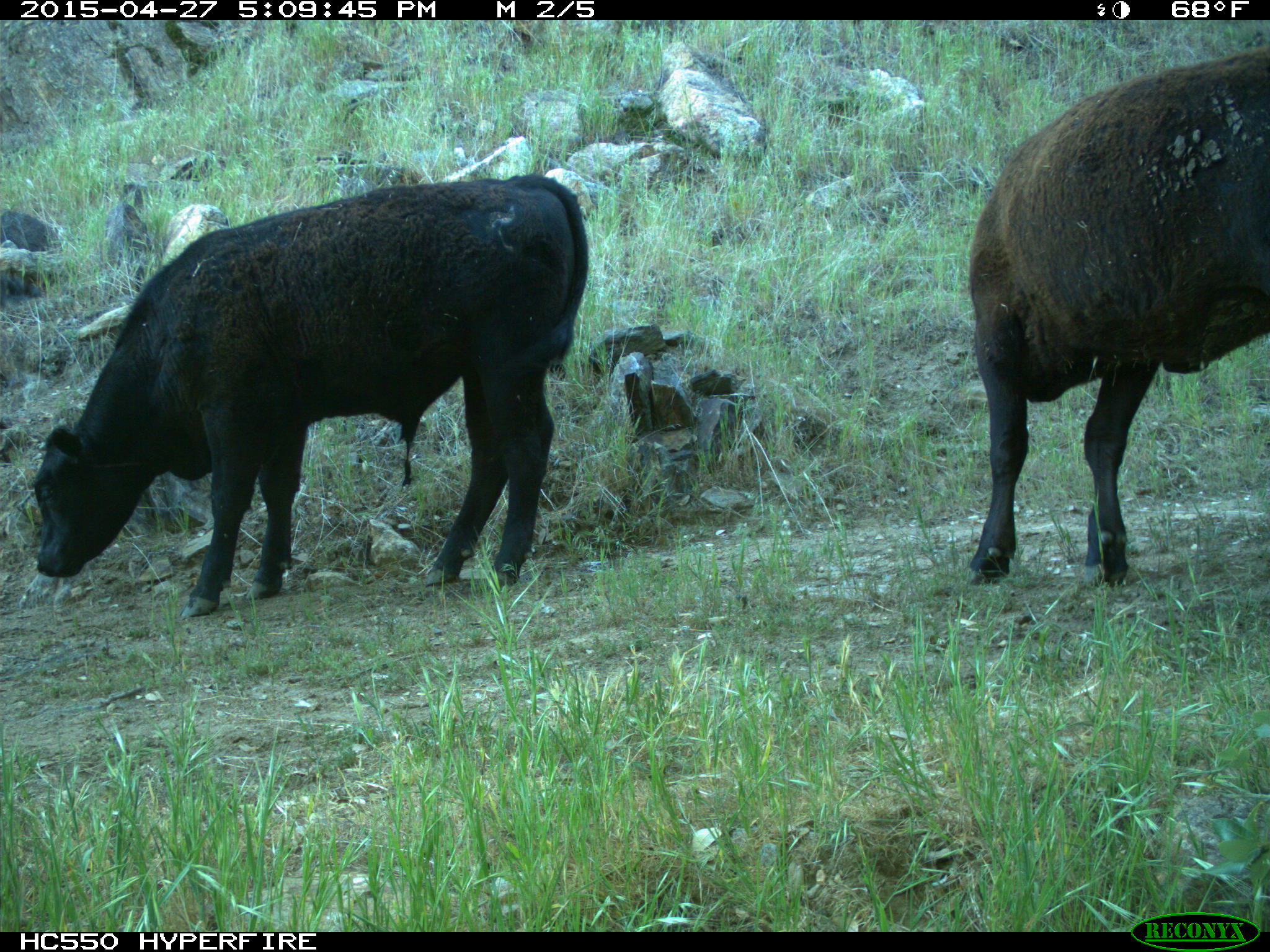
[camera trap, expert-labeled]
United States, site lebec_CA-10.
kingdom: Animalia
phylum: Chordata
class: Mammalia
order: Artiodactyla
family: Bovidae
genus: Bos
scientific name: Bos taurus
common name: domestic cow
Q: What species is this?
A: Bos taurus (domestic cow).